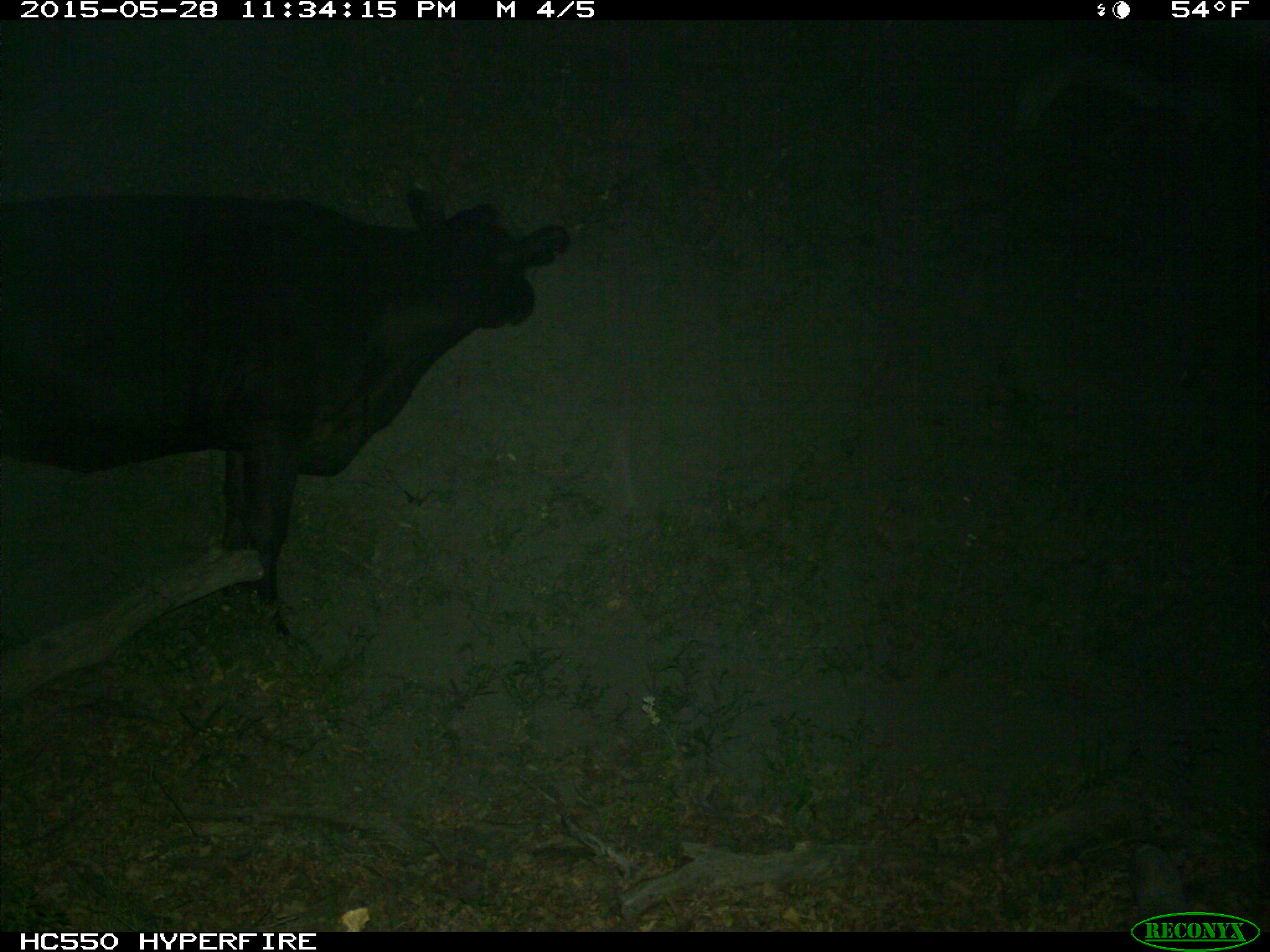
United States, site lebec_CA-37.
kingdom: Animalia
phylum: Chordata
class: Mammalia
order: Artiodactyla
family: Bovidae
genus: Bos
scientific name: Bos taurus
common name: domestic cow